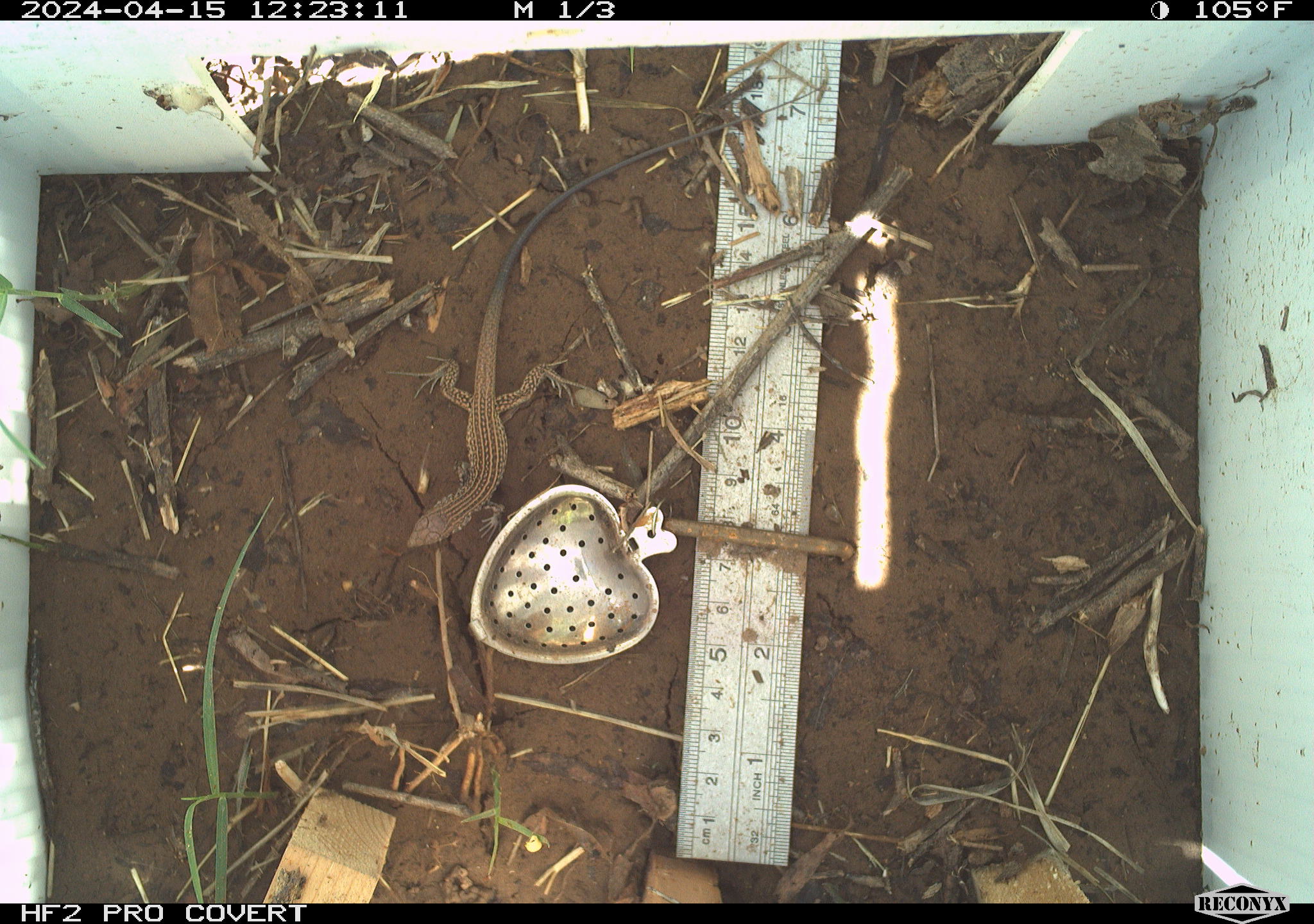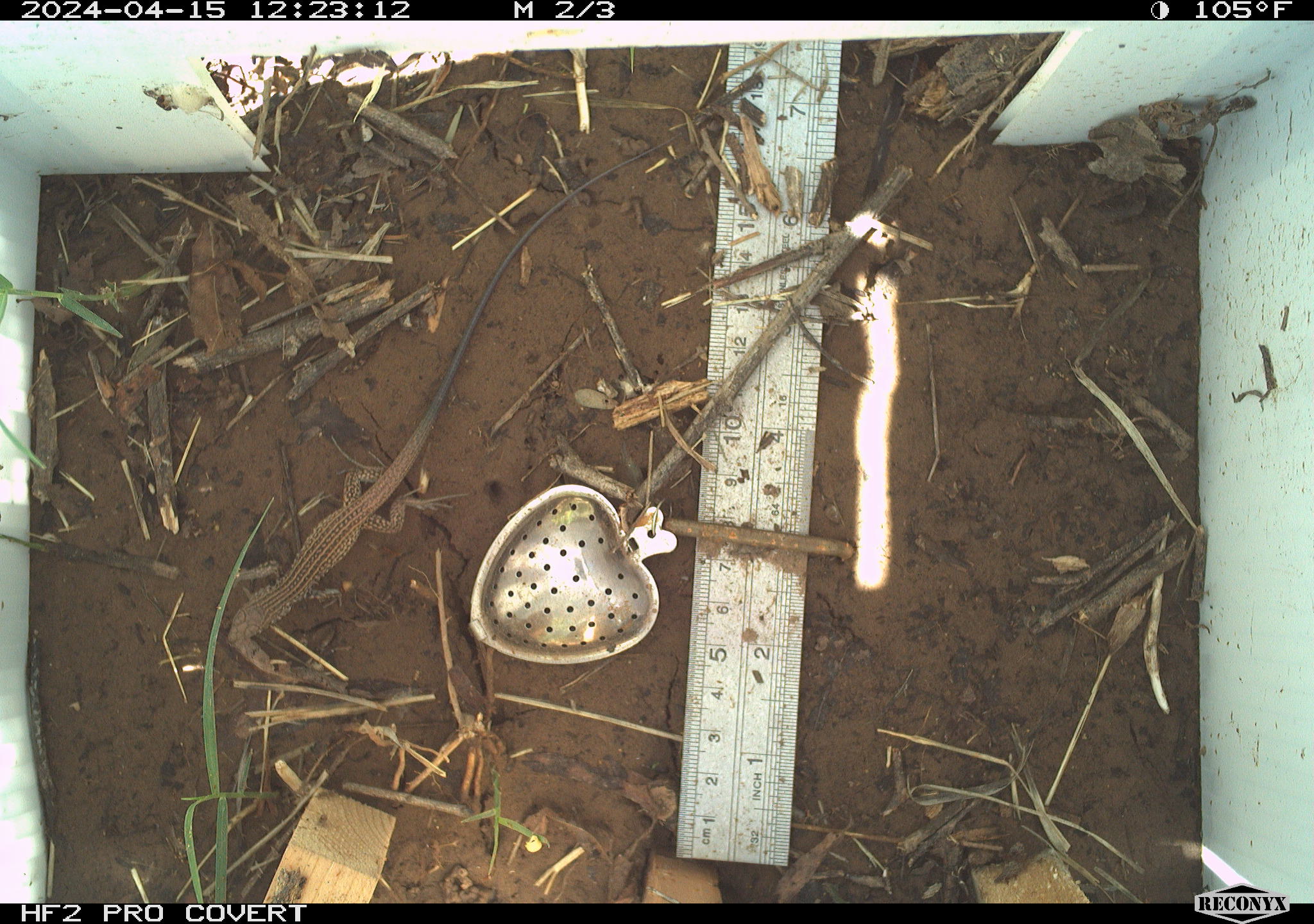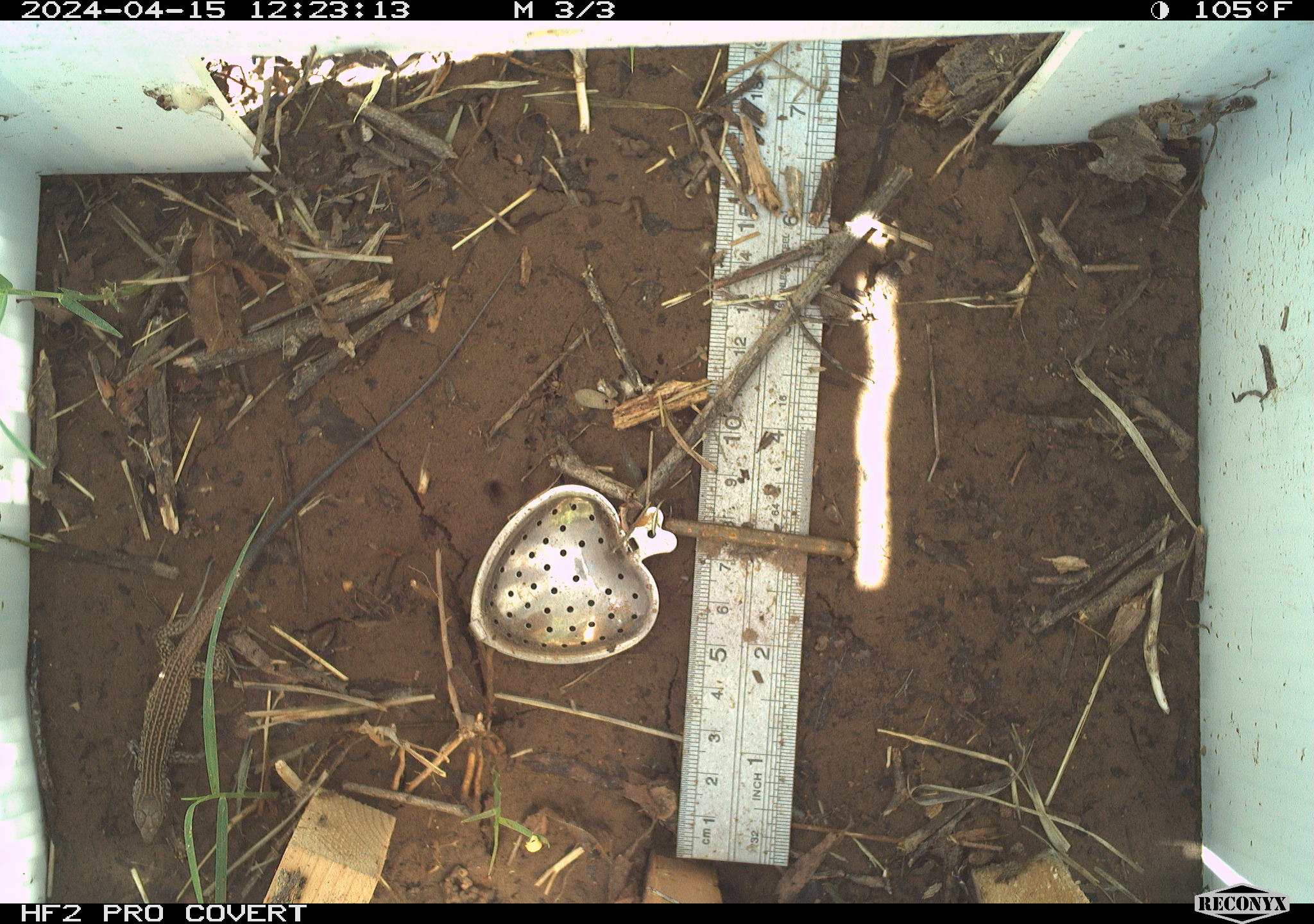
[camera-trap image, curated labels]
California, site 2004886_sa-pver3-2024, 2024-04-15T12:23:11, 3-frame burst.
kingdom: Animalia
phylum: Chordata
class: Reptilia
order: Squamata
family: Teiidae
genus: Aspidoscelis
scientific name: Aspidoscelis tigris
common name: western whiptail